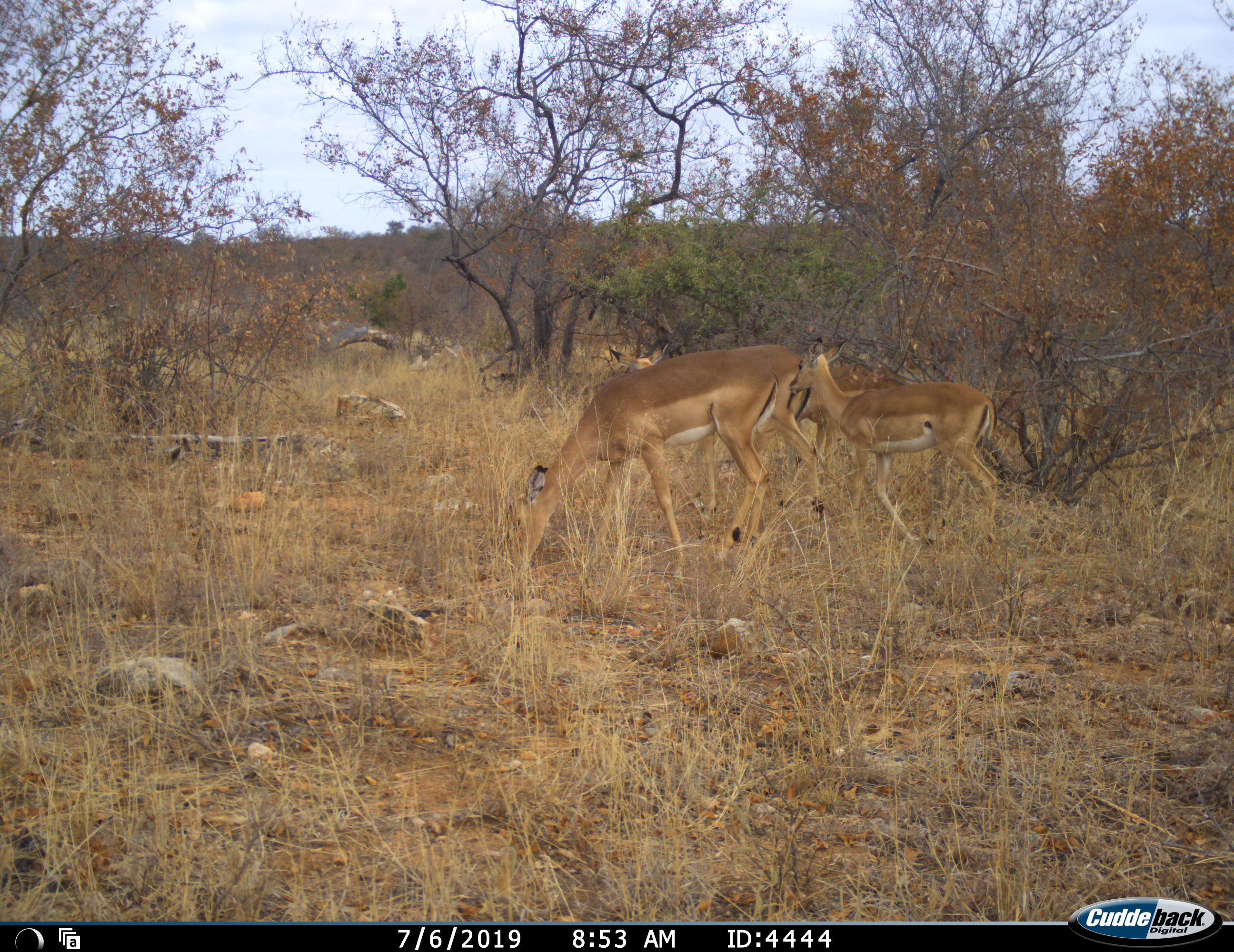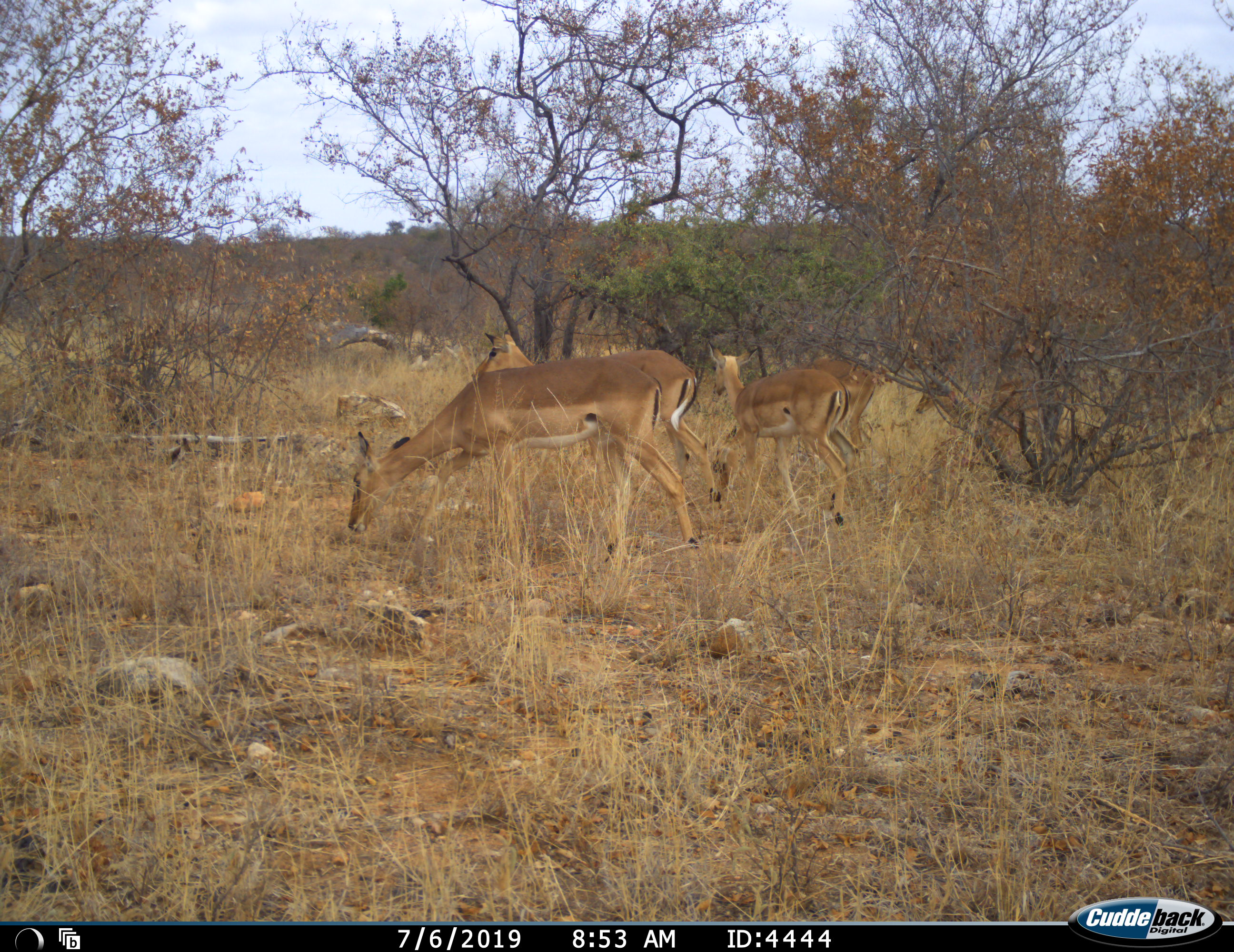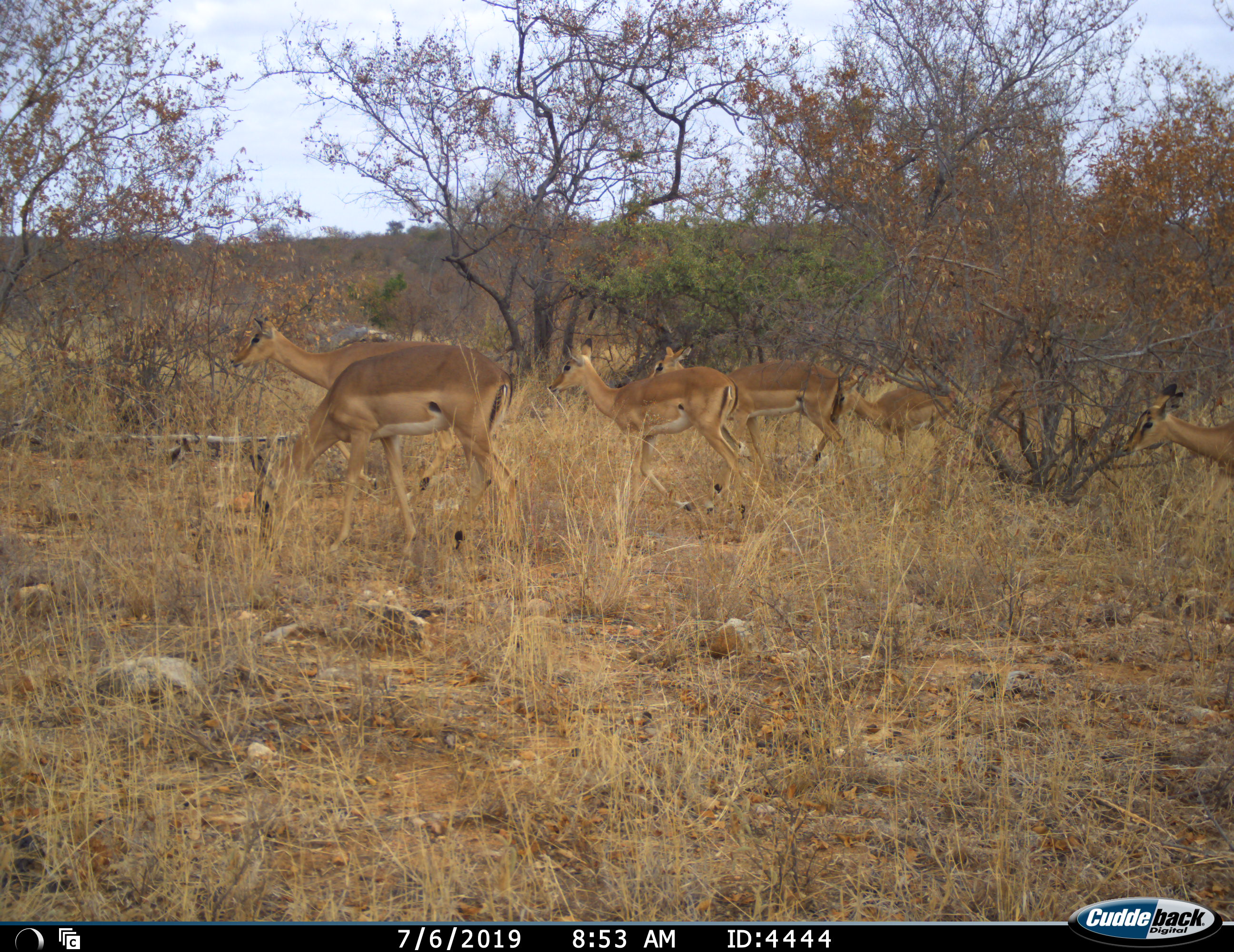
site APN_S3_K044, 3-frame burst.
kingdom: Animalia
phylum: Chordata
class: Mammalia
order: Artiodactyla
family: Bovidae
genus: Aepyceros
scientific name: Aepyceros melampus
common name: impala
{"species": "impala (Aepyceros melampus)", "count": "6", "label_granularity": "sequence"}